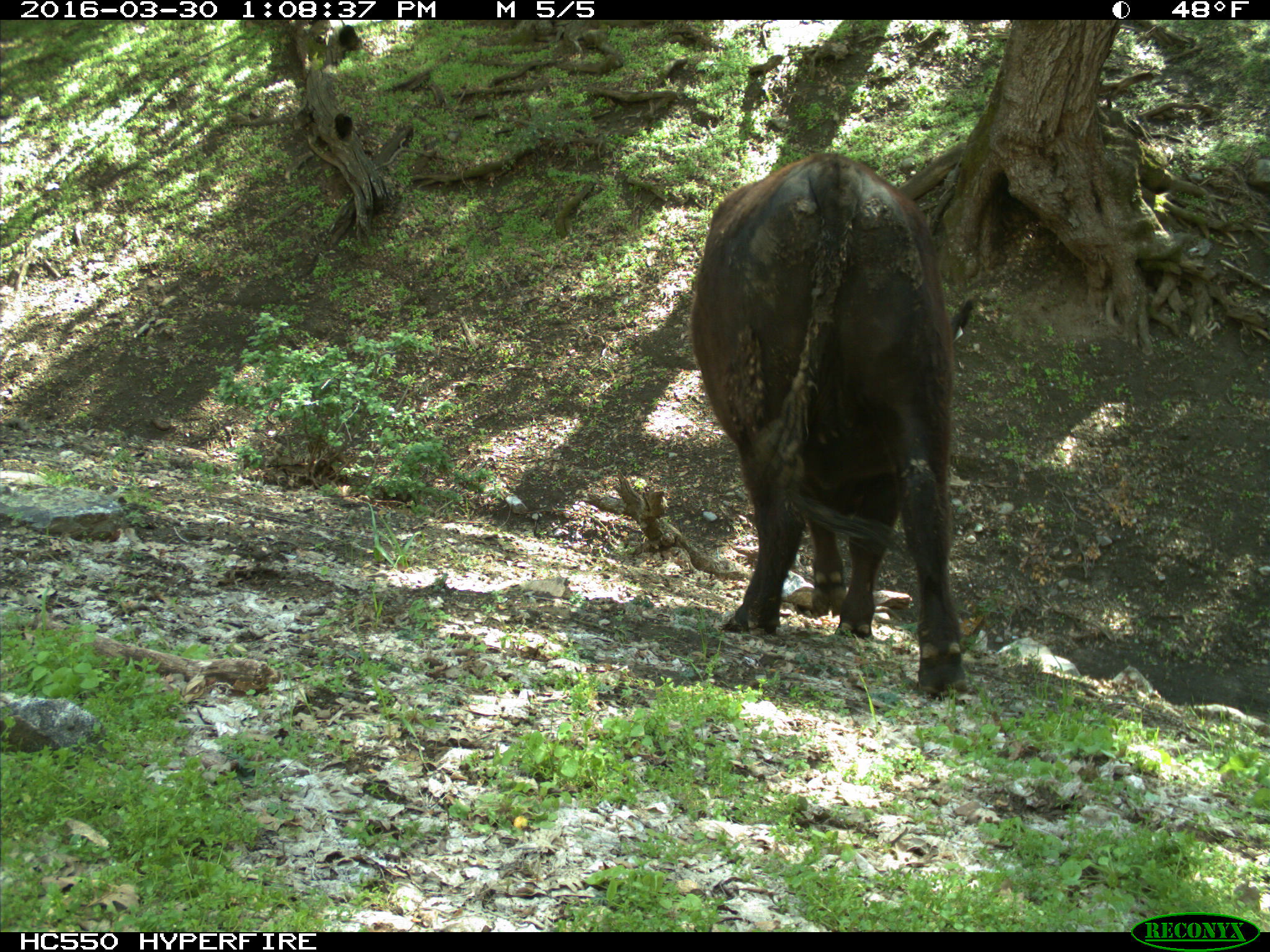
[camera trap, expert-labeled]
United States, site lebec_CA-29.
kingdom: Animalia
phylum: Chordata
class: Mammalia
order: Artiodactyla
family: Bovidae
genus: Bos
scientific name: Bos taurus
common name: domestic cow